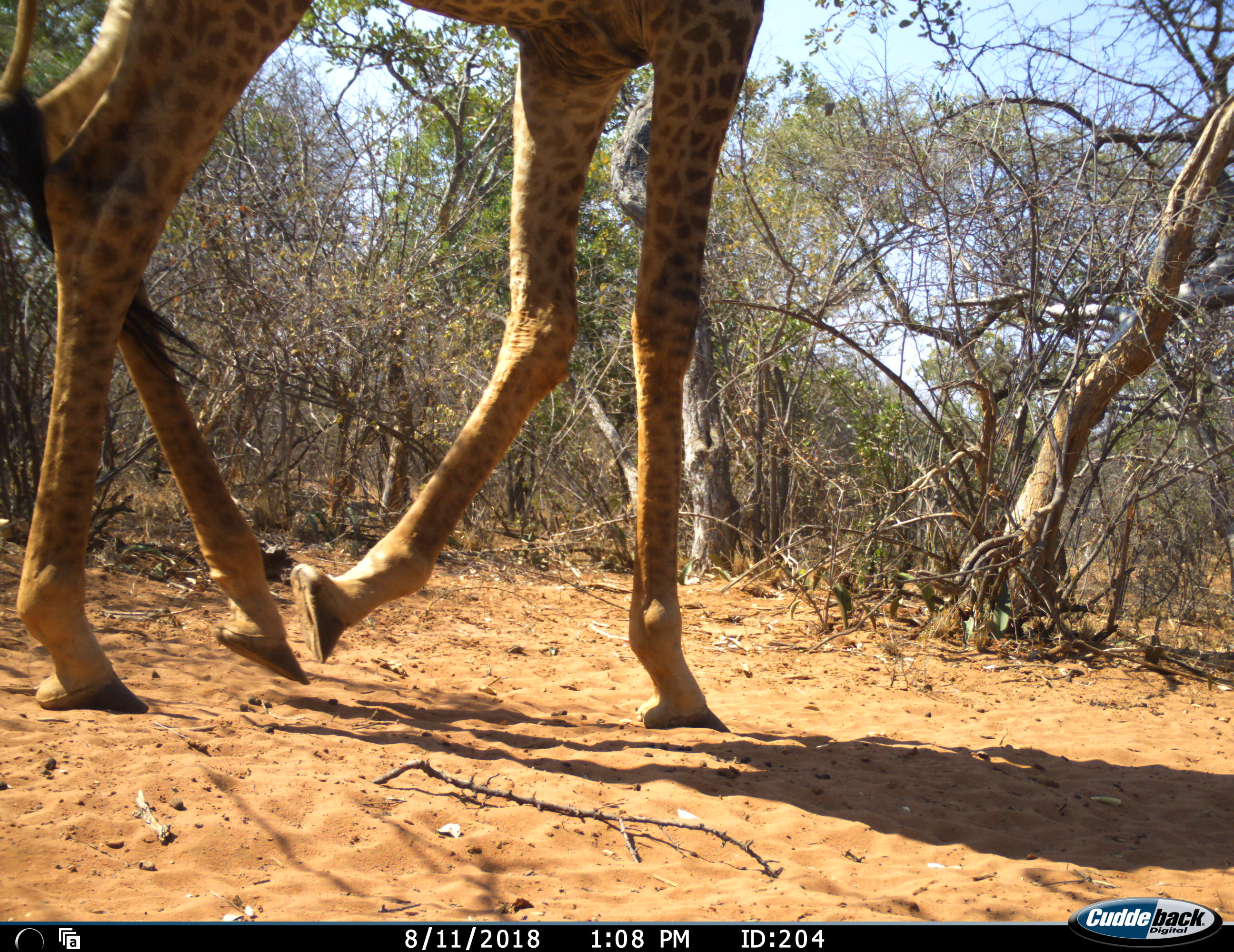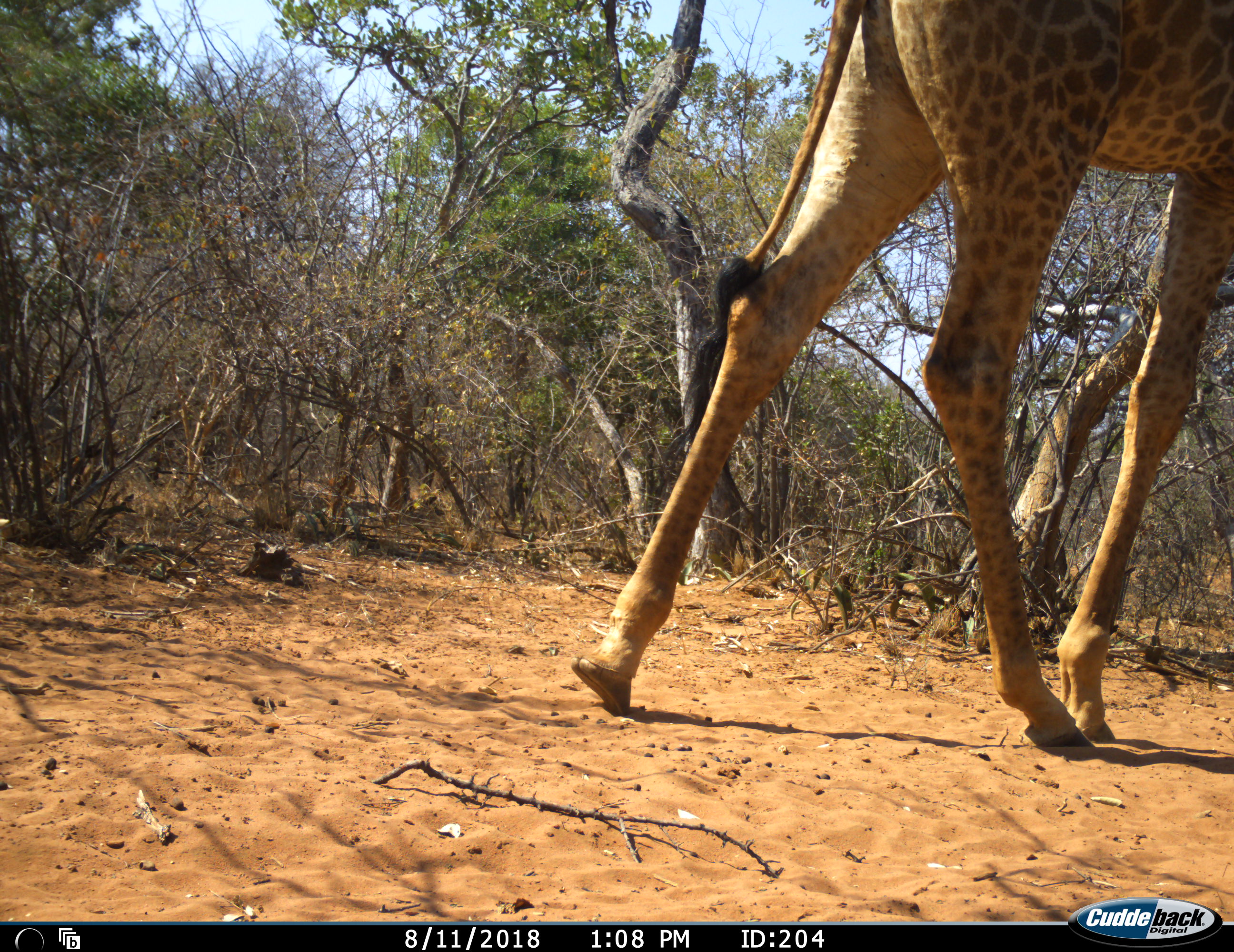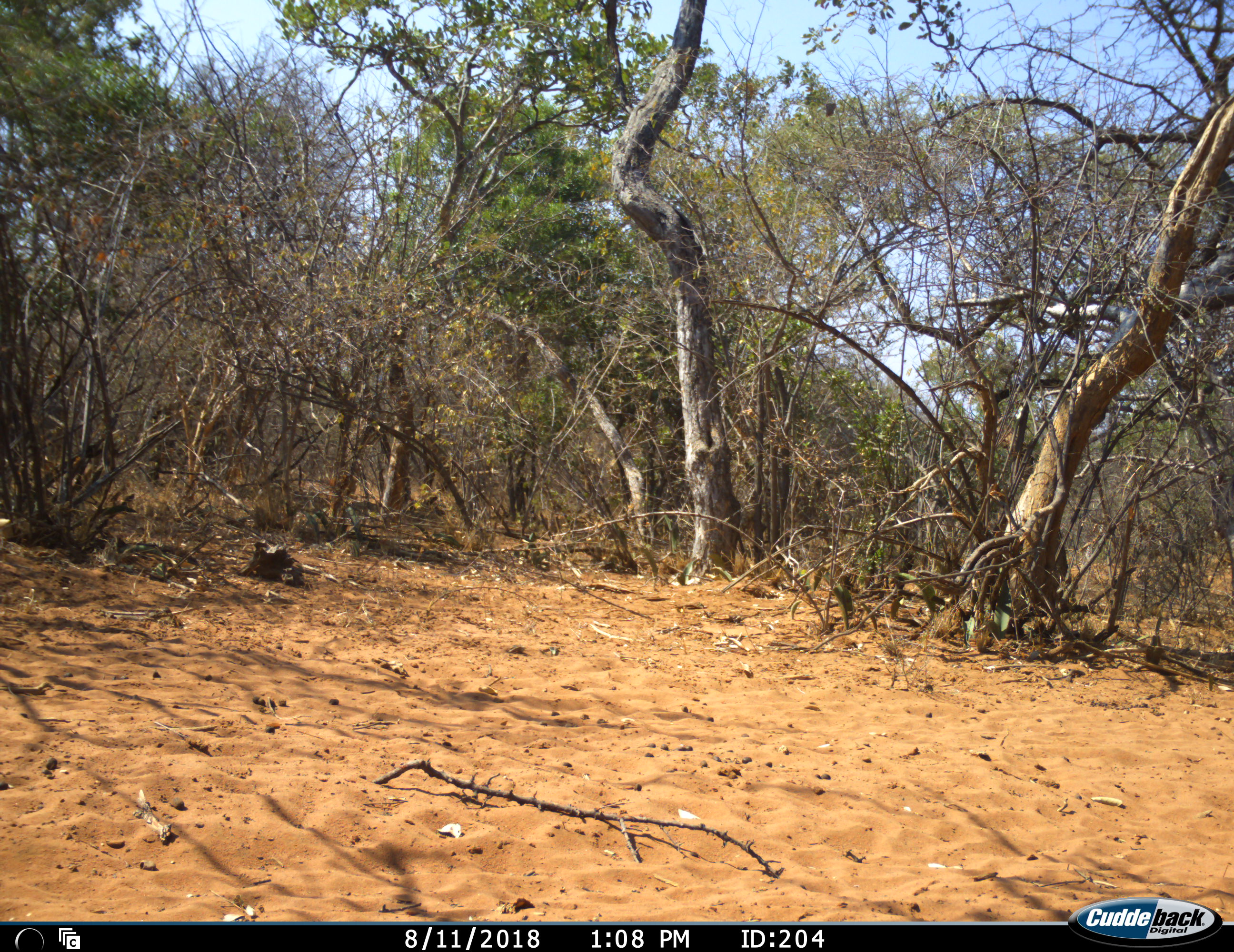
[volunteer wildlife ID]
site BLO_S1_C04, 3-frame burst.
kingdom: Animalia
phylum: Chordata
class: Mammalia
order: Artiodactyla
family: Giraffidae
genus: Giraffa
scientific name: Giraffa camelopardalis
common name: giraffe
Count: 1.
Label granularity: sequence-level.